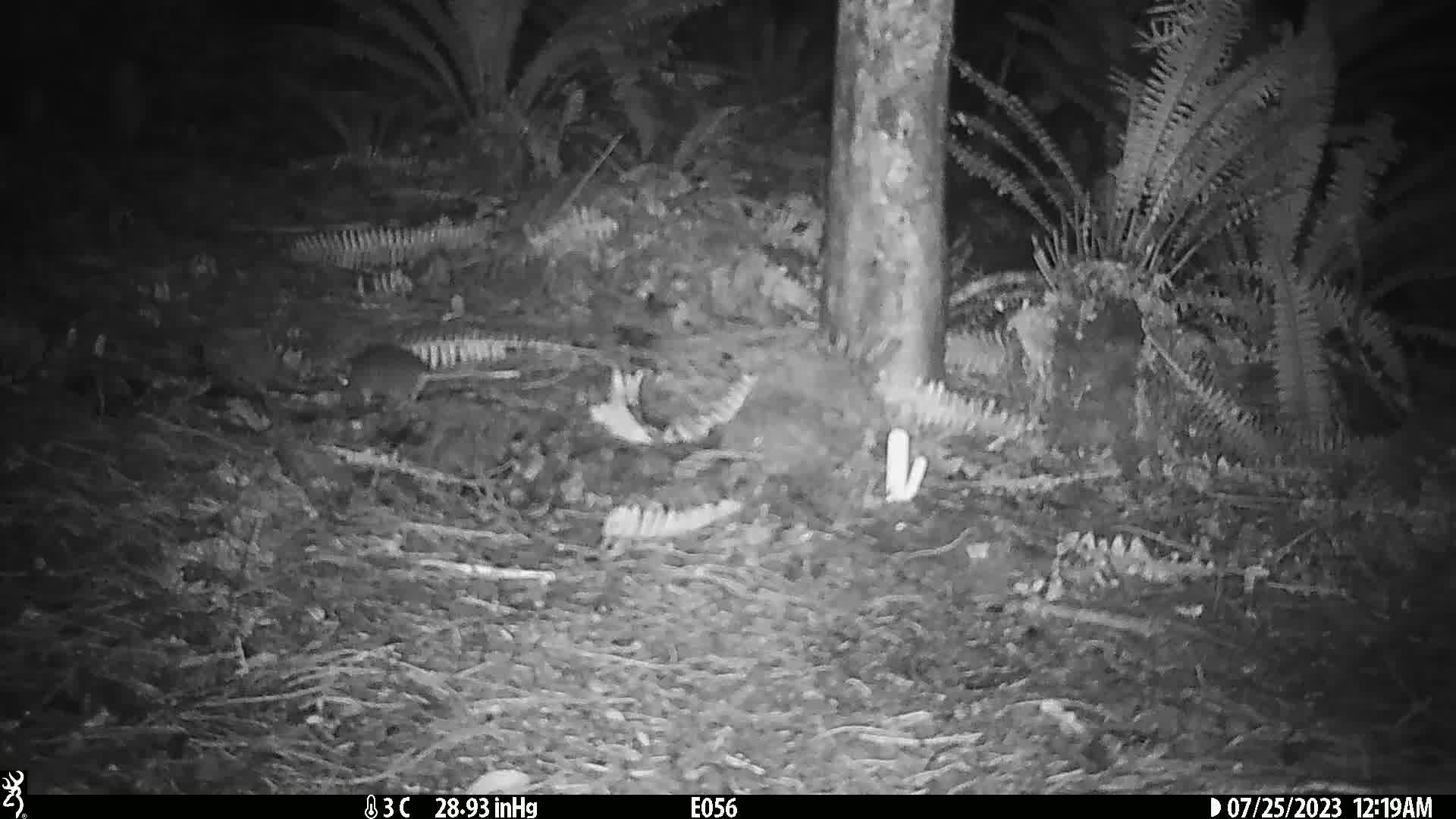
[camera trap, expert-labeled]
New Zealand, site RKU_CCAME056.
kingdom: Animalia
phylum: Chordata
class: Mammalia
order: Rodentia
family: Muridae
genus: Rattus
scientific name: Rattus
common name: rat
Rat (Rattus).